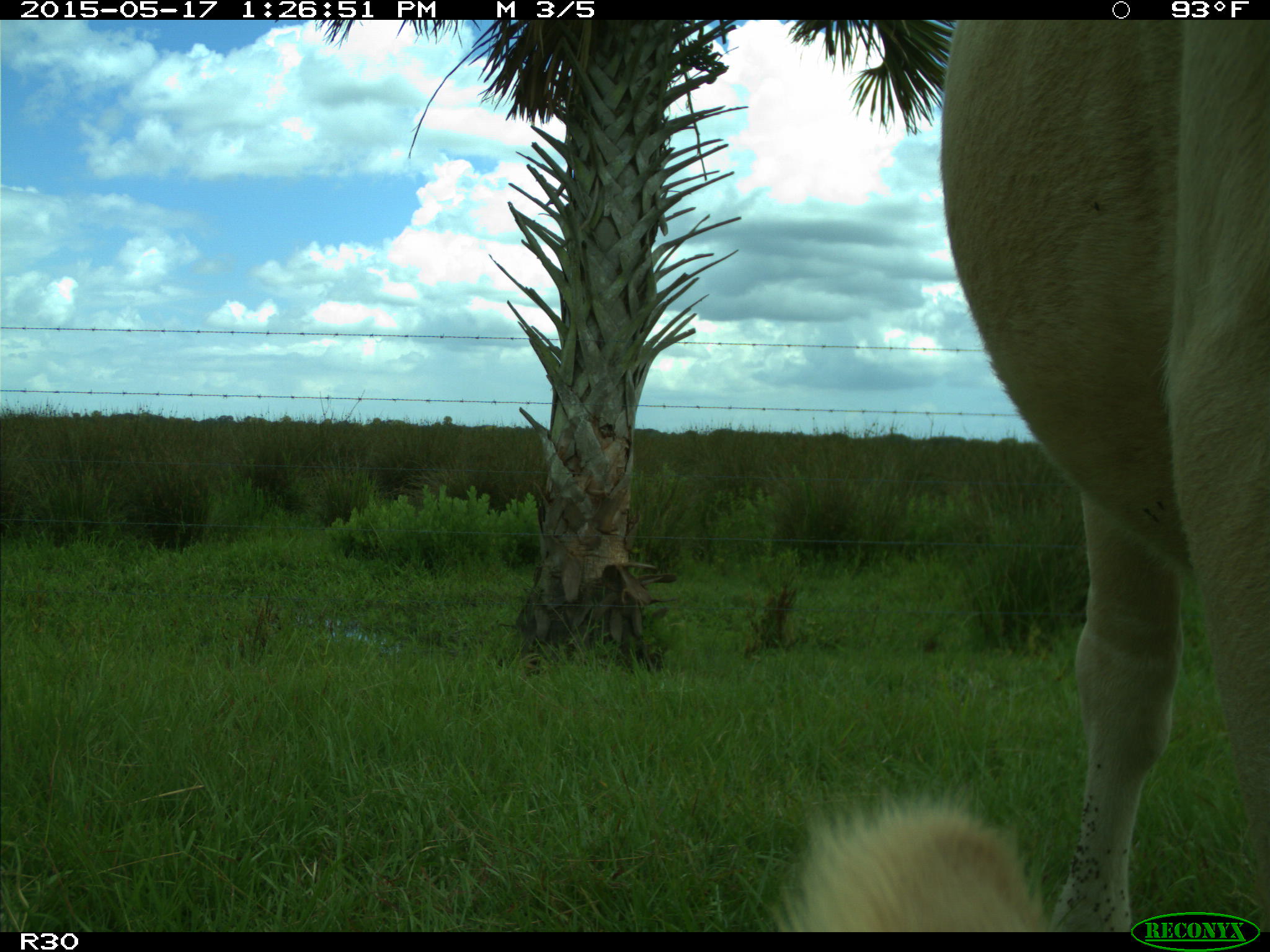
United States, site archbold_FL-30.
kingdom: Animalia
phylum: Chordata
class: Mammalia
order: Artiodactyla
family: Bovidae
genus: Bos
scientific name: Bos taurus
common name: domestic cow